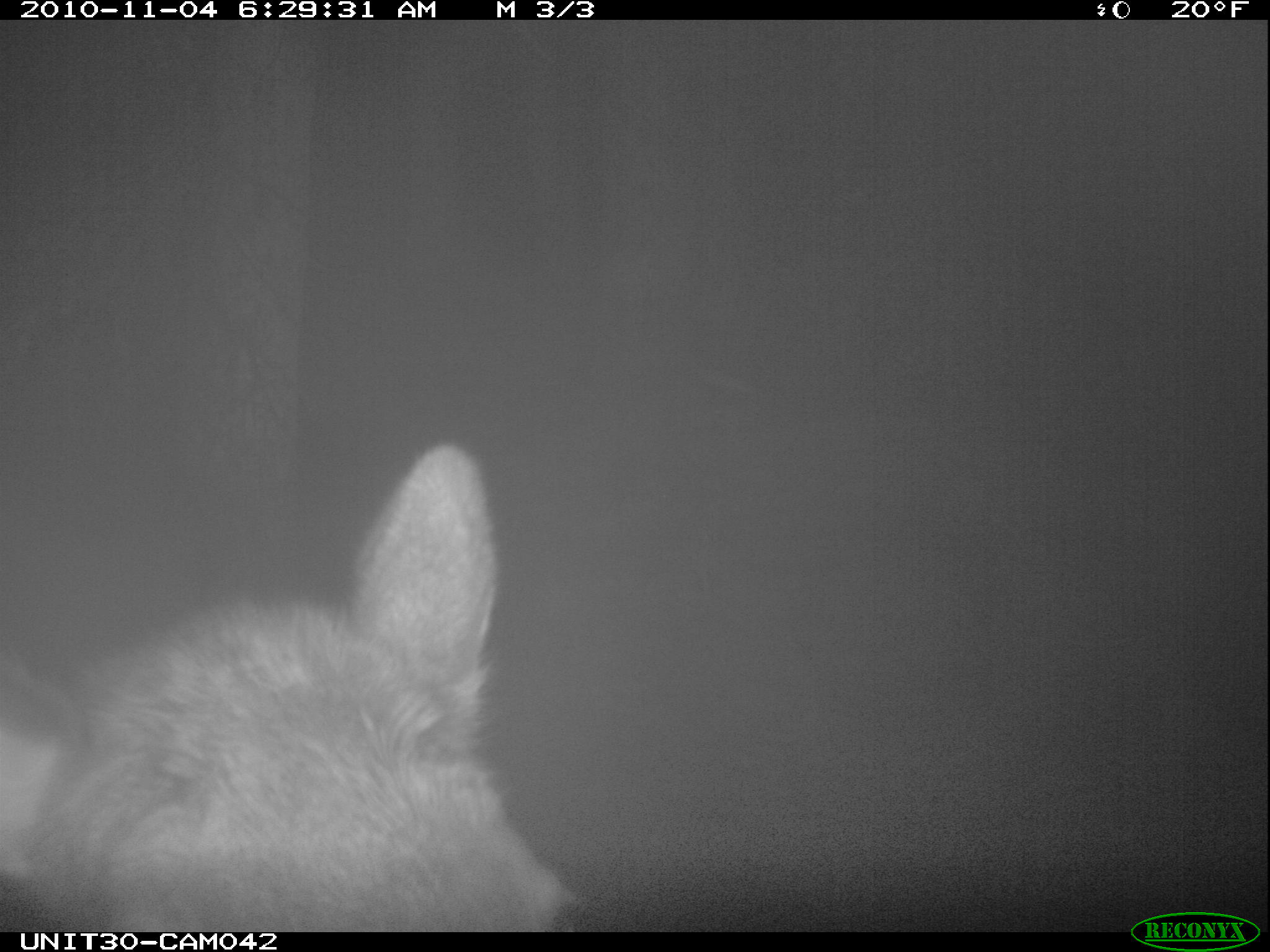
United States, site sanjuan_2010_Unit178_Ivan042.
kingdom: Animalia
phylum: Chordata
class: Mammalia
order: Artiodactyla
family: Cervidae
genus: Cervus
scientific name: Cervus elaphus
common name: red deer